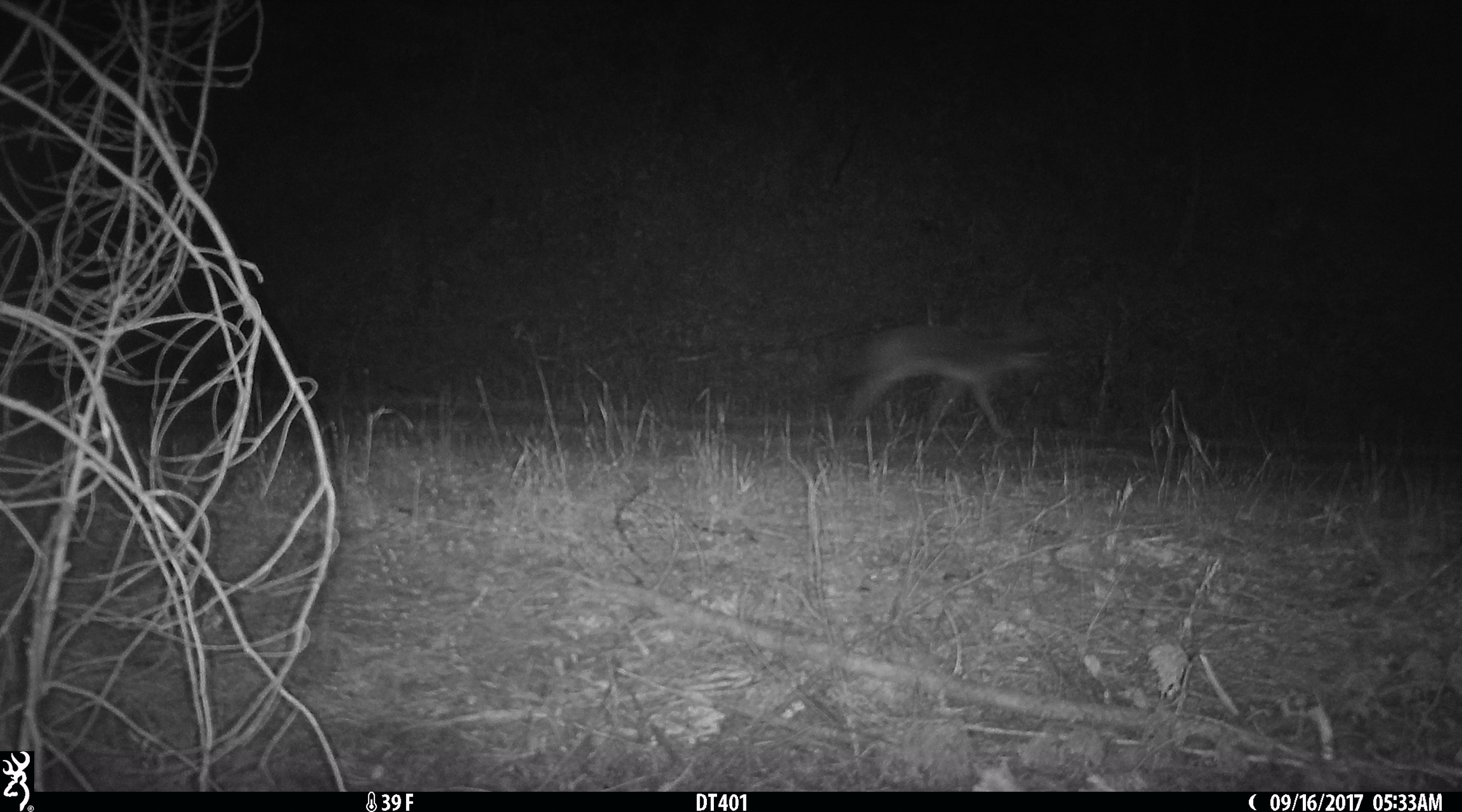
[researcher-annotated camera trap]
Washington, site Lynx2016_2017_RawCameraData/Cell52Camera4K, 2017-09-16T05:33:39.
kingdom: Animalia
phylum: Chordata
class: Mammalia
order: Carnivora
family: Canidae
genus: Canis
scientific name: Canis latrans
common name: coyote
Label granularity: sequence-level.